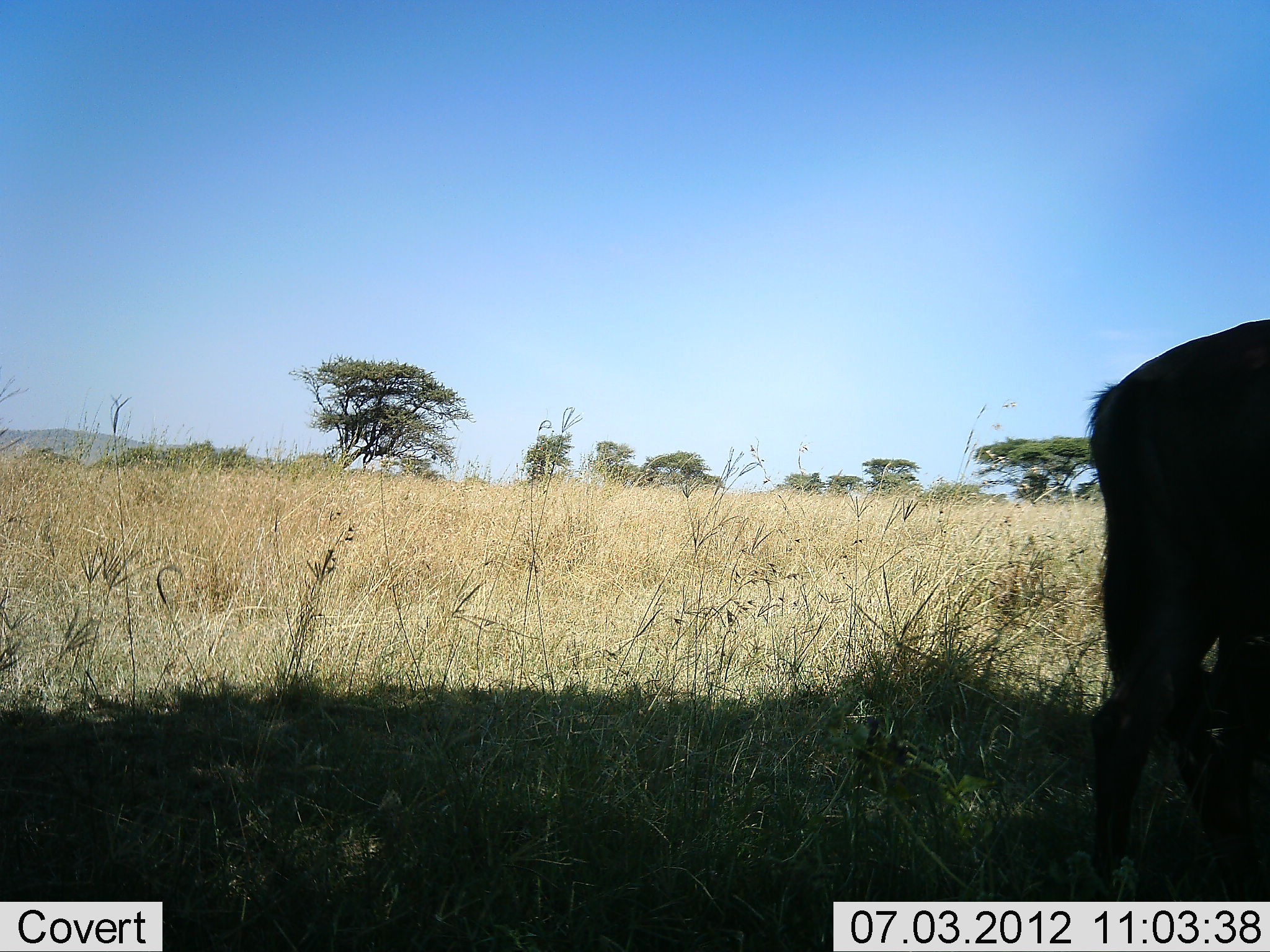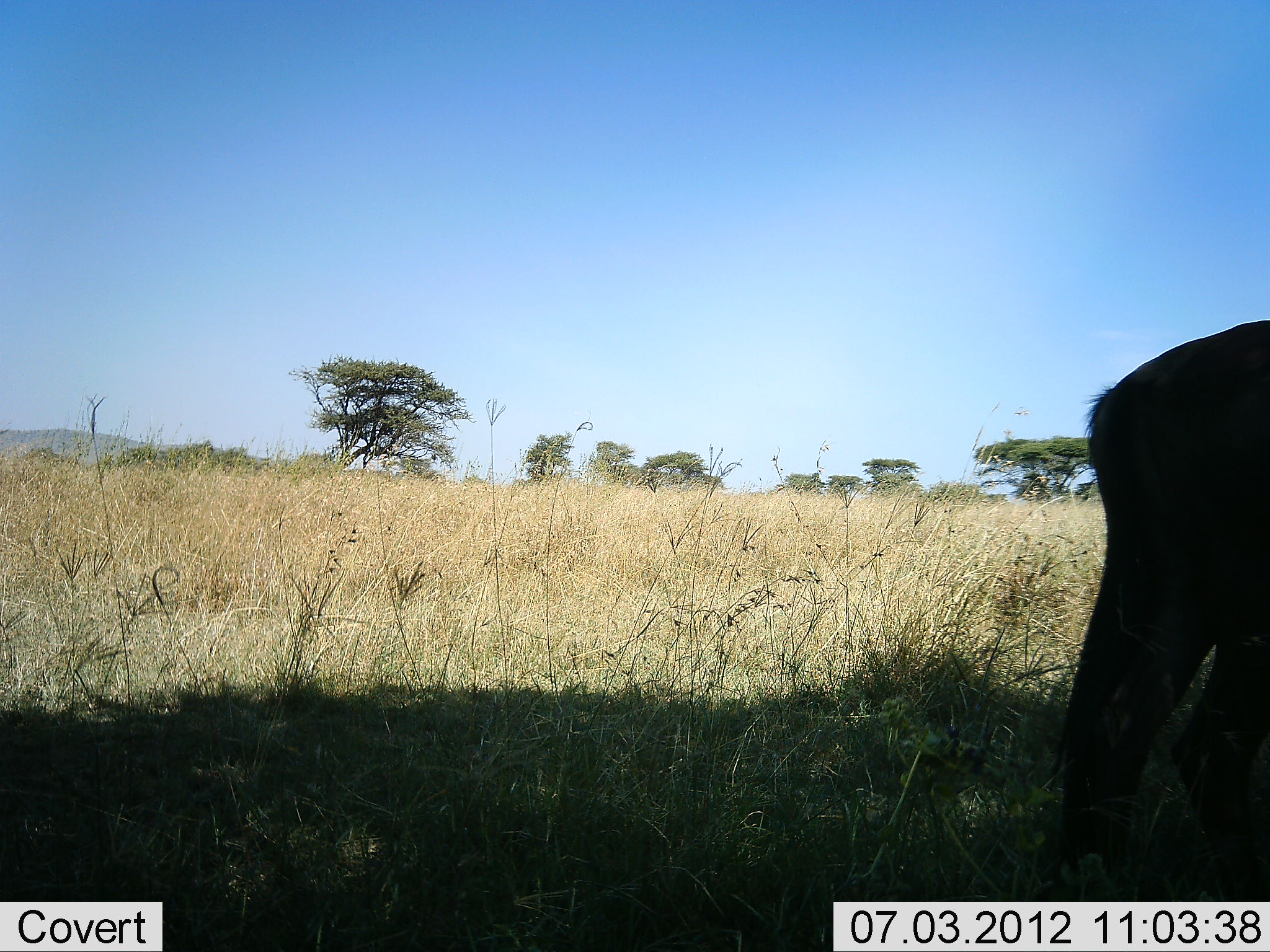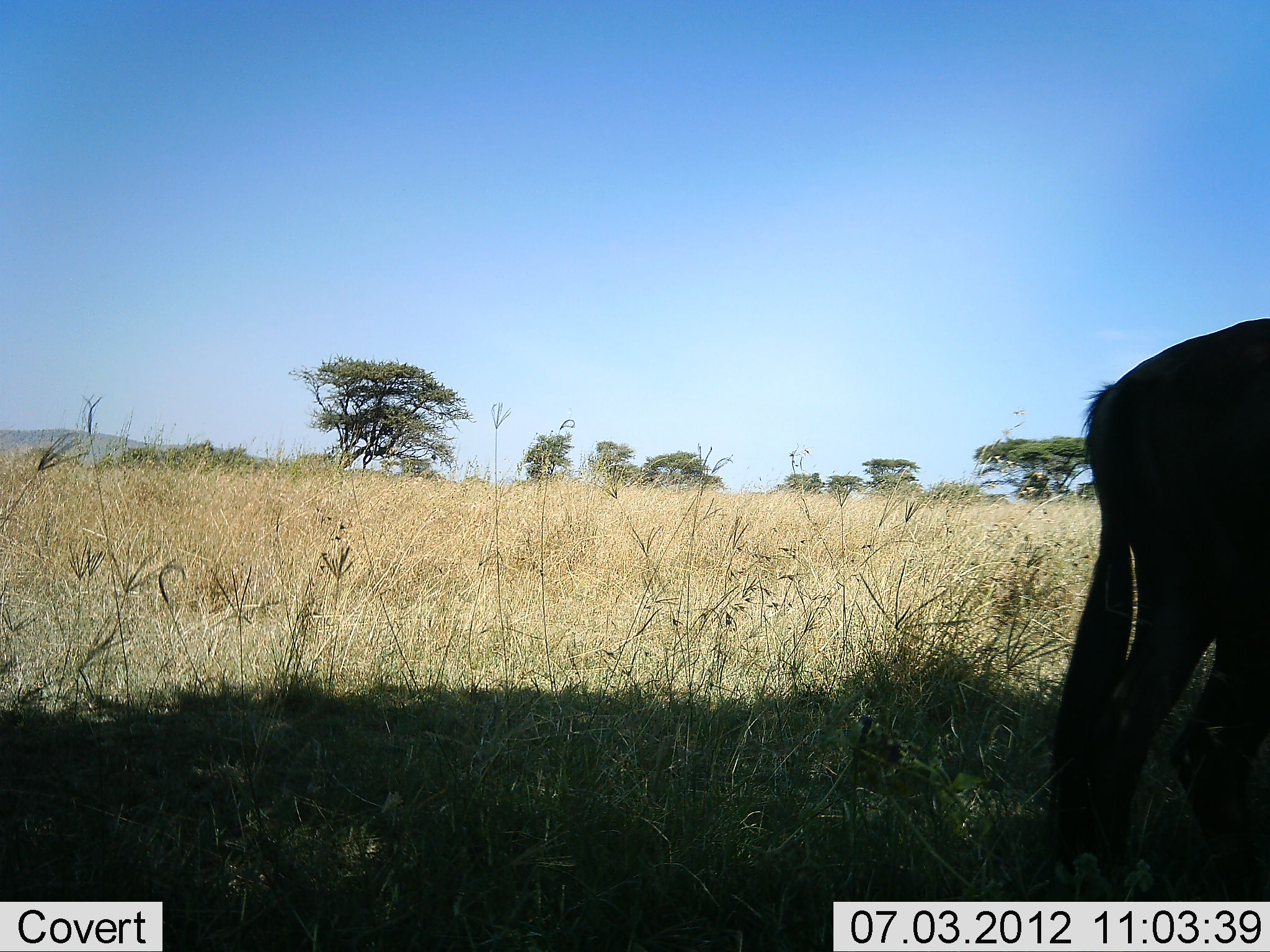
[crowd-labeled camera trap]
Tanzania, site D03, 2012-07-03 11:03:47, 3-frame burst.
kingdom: Animalia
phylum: Chordata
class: Mammalia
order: Artiodactyla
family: Bovidae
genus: Connochaetes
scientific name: Connochaetes taurinus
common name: blue wildebeest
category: wildebeest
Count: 1.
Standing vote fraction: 100%.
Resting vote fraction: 0%.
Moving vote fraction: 0%.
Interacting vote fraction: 0%.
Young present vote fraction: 0%.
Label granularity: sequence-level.